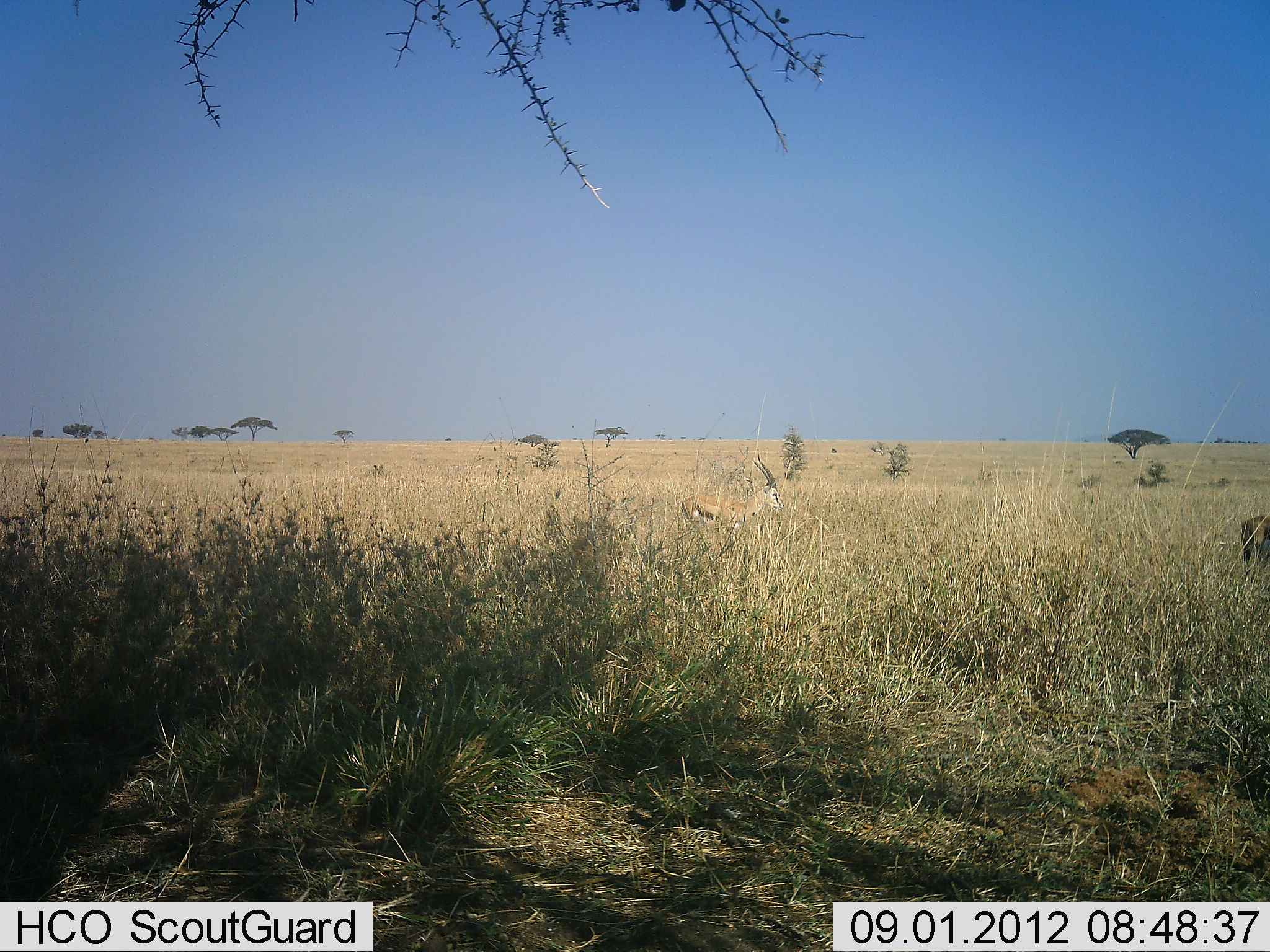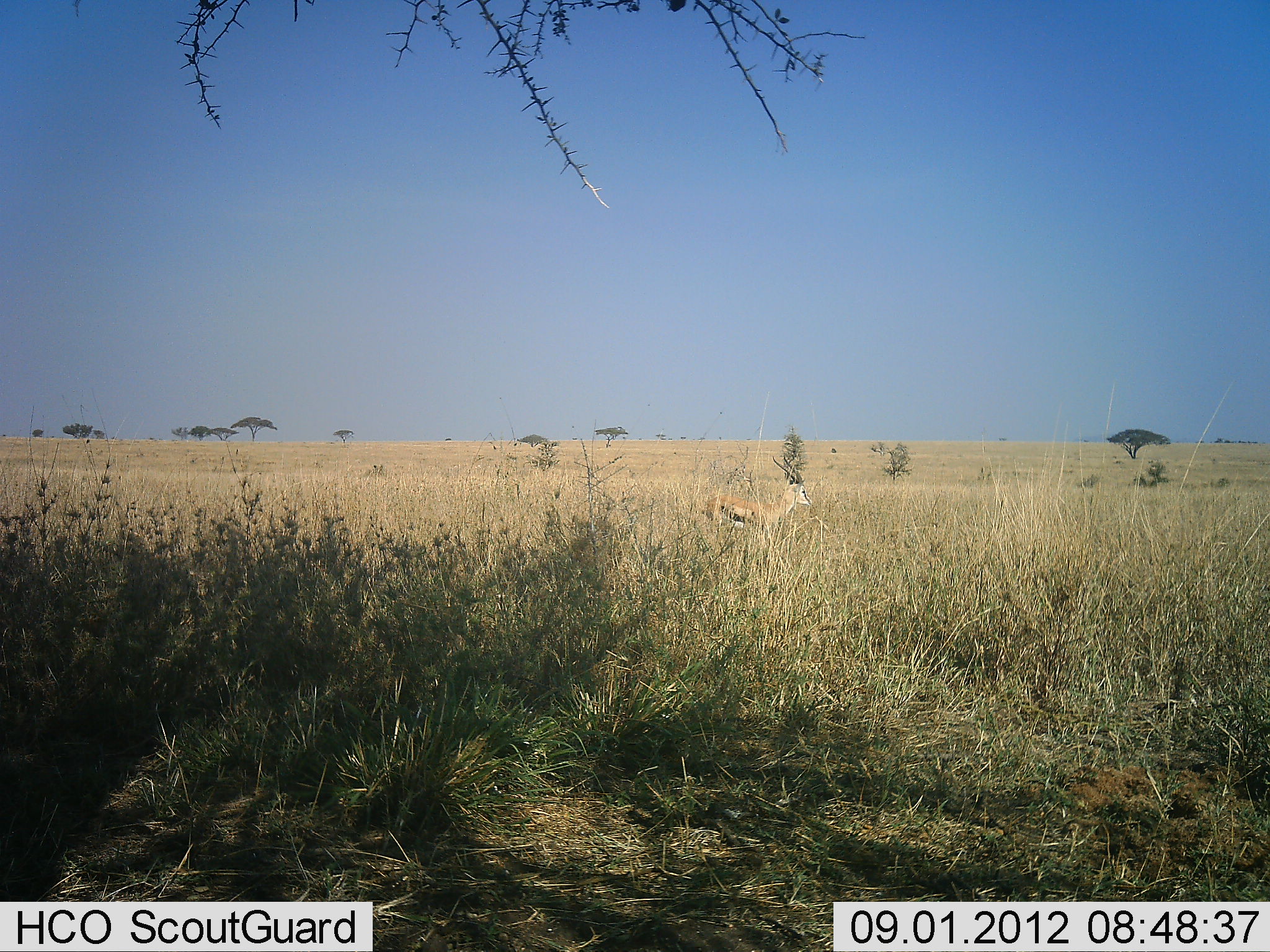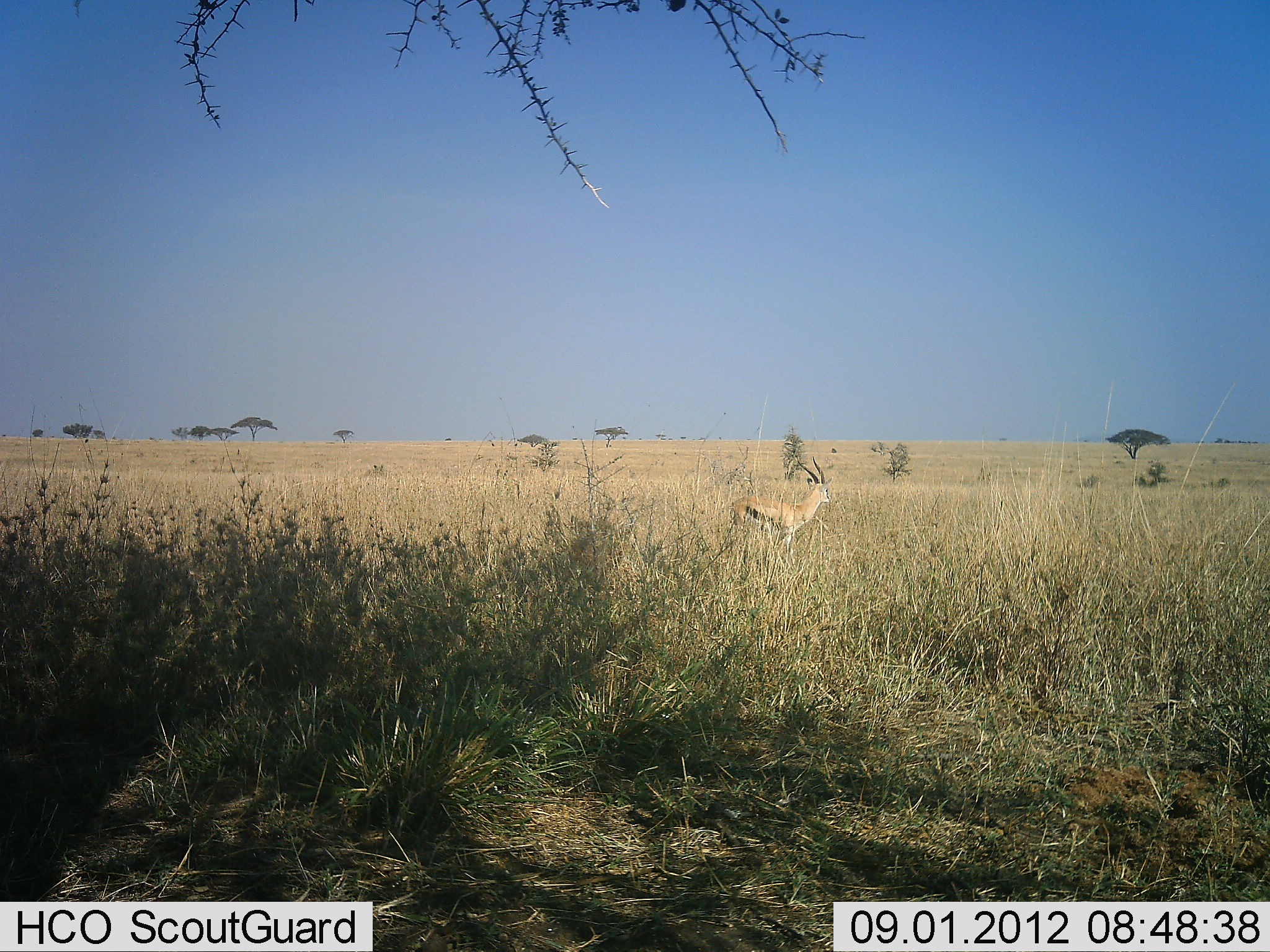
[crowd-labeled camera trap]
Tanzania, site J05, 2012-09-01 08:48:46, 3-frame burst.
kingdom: Animalia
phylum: Chordata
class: Mammalia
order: Artiodactyla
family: Bovidae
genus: Eudorcas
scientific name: Eudorcas thomsonii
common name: thomson's gazelle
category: gazellethomsons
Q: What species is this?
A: Gazellethomsons (thomson's gazelle) (Eudorcas thomsonii).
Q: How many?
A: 2.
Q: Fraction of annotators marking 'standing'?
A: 20%.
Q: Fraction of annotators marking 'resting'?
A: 0%.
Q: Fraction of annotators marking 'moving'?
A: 90%.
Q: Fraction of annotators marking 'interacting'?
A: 0%.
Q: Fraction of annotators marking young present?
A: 0%.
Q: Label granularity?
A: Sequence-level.